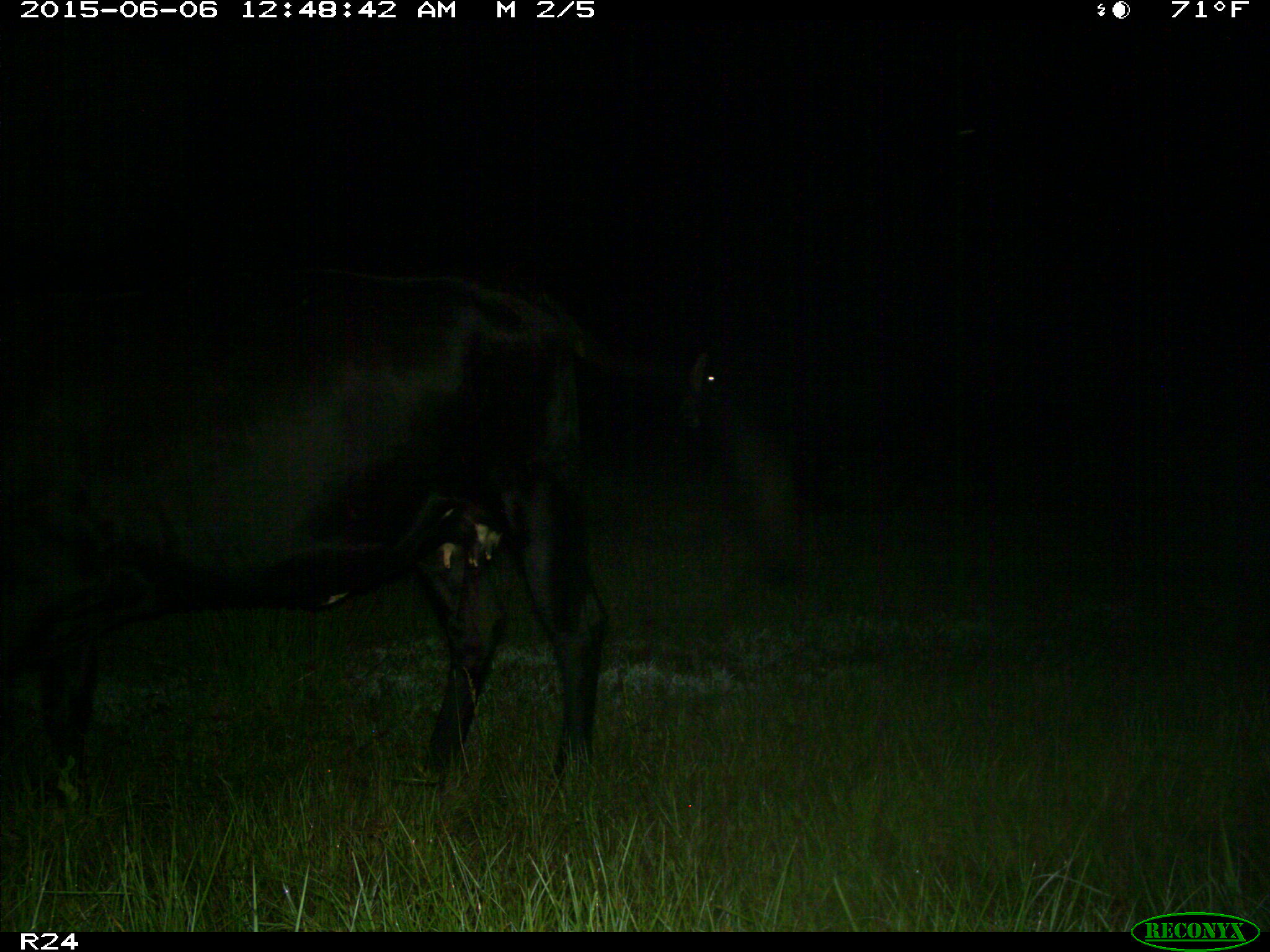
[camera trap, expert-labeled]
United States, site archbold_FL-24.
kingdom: Animalia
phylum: Chordata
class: Mammalia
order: Artiodactyla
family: Bovidae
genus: Bos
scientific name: Bos taurus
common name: domestic cow